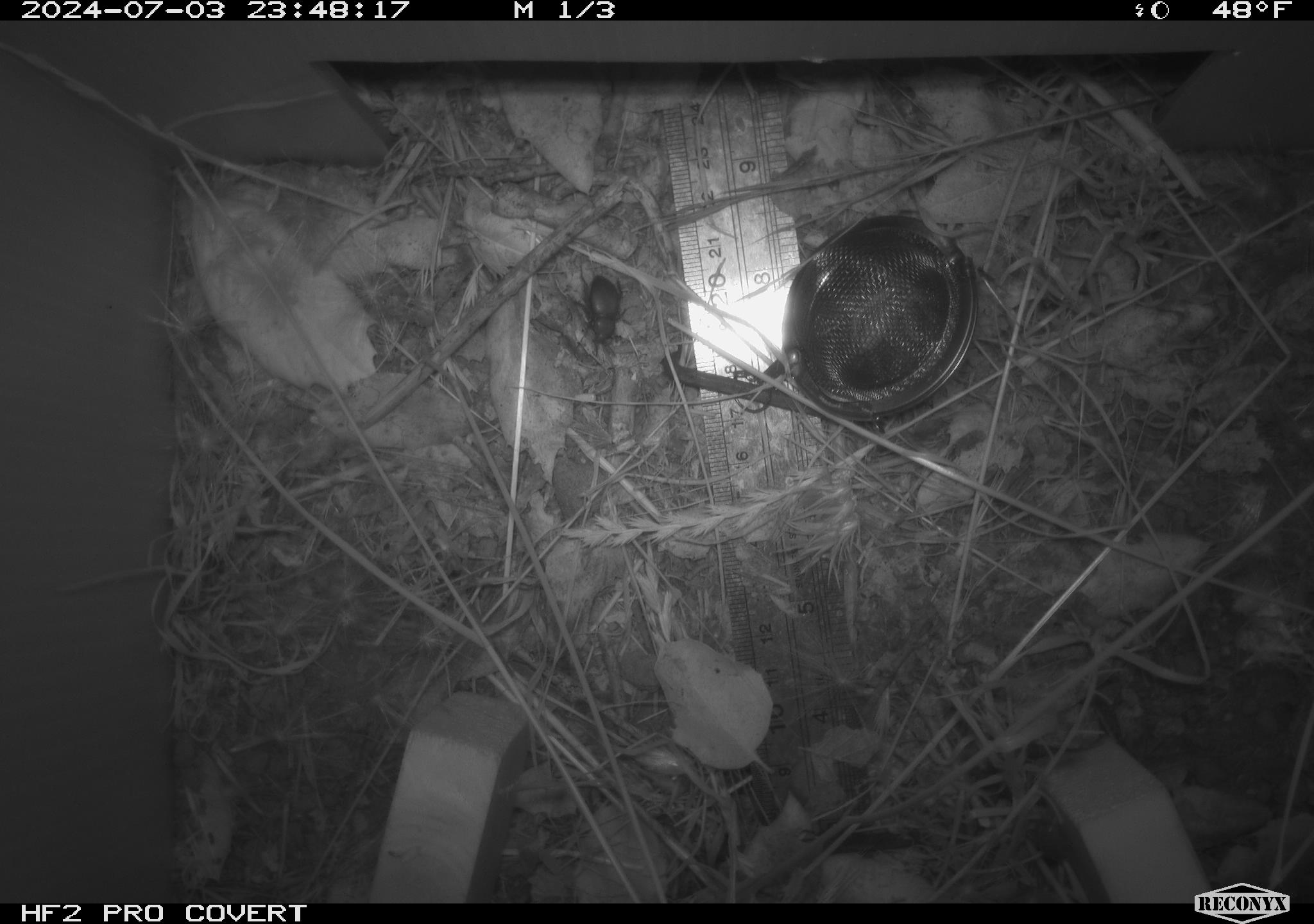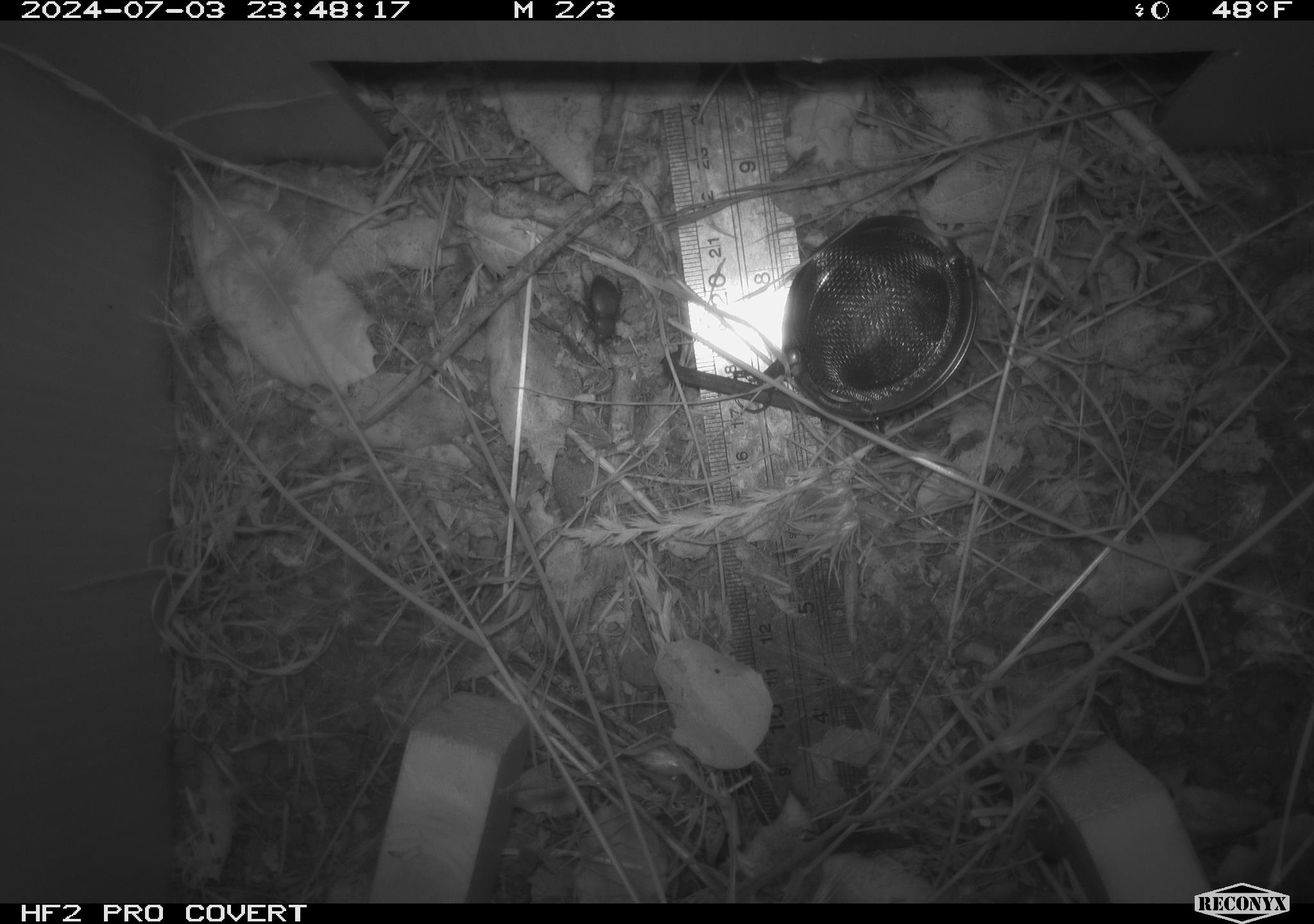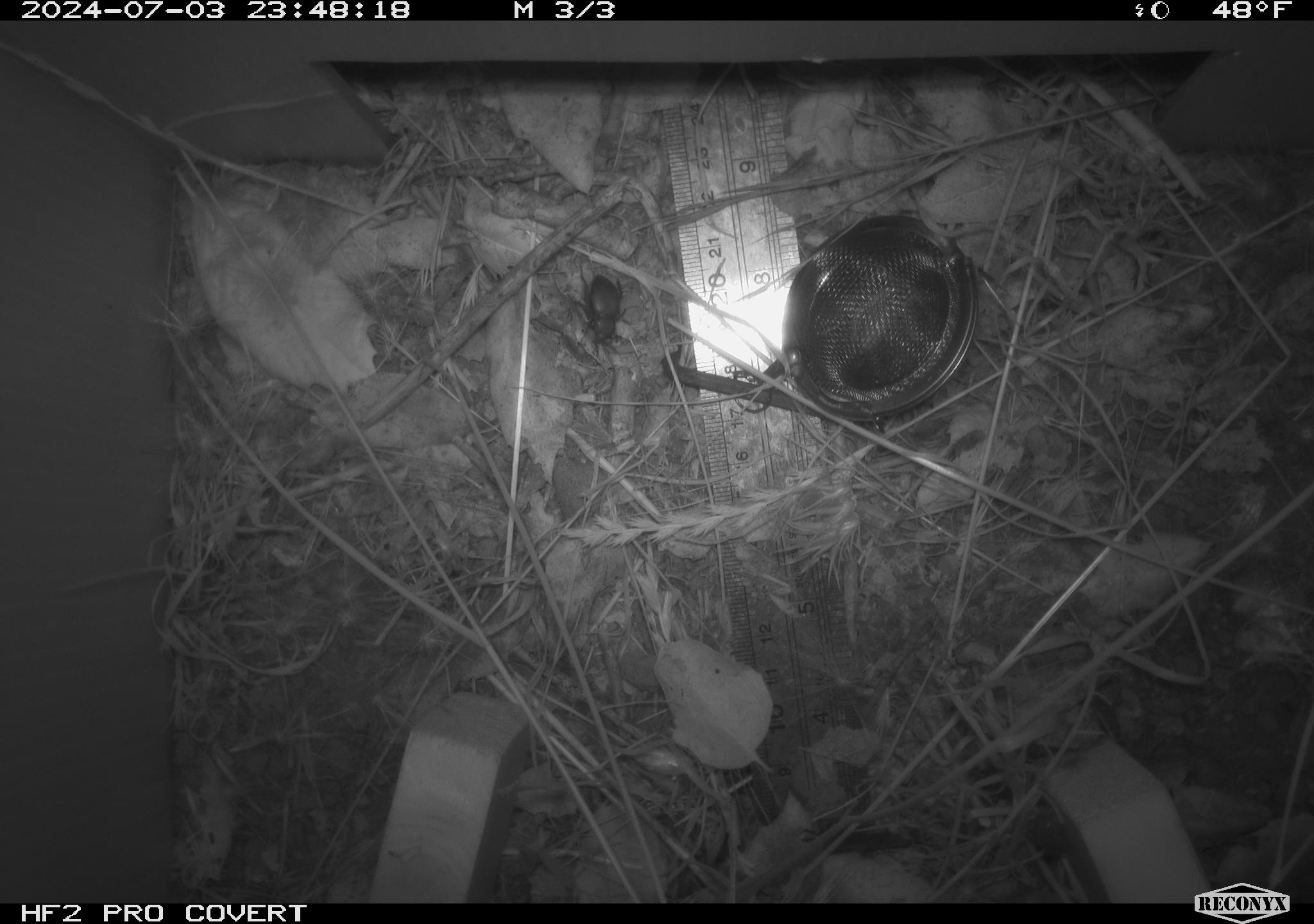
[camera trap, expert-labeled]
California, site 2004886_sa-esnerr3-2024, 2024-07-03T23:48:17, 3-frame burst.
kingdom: Animalia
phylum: Arthropoda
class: Insecta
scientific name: Insecta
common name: insect